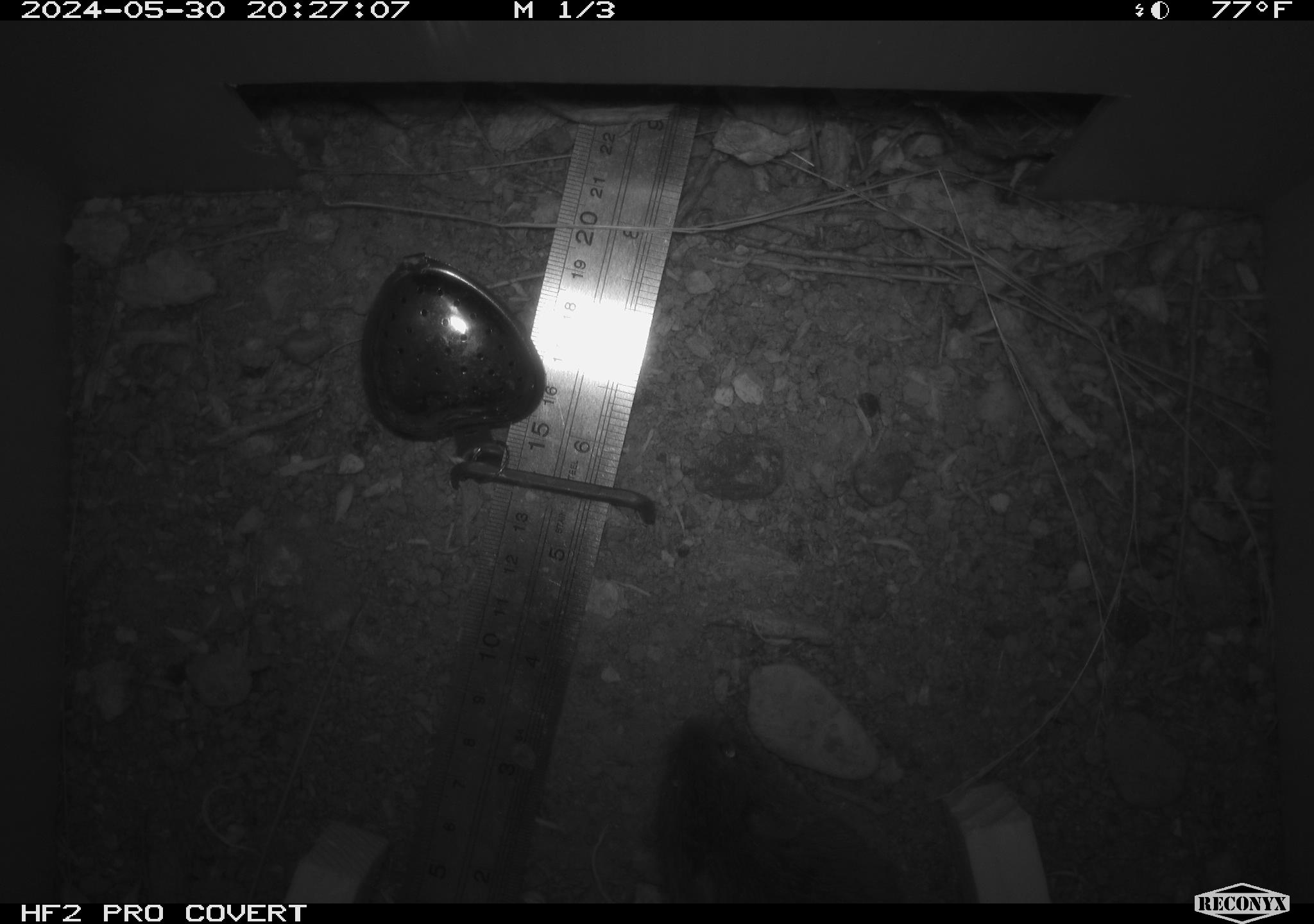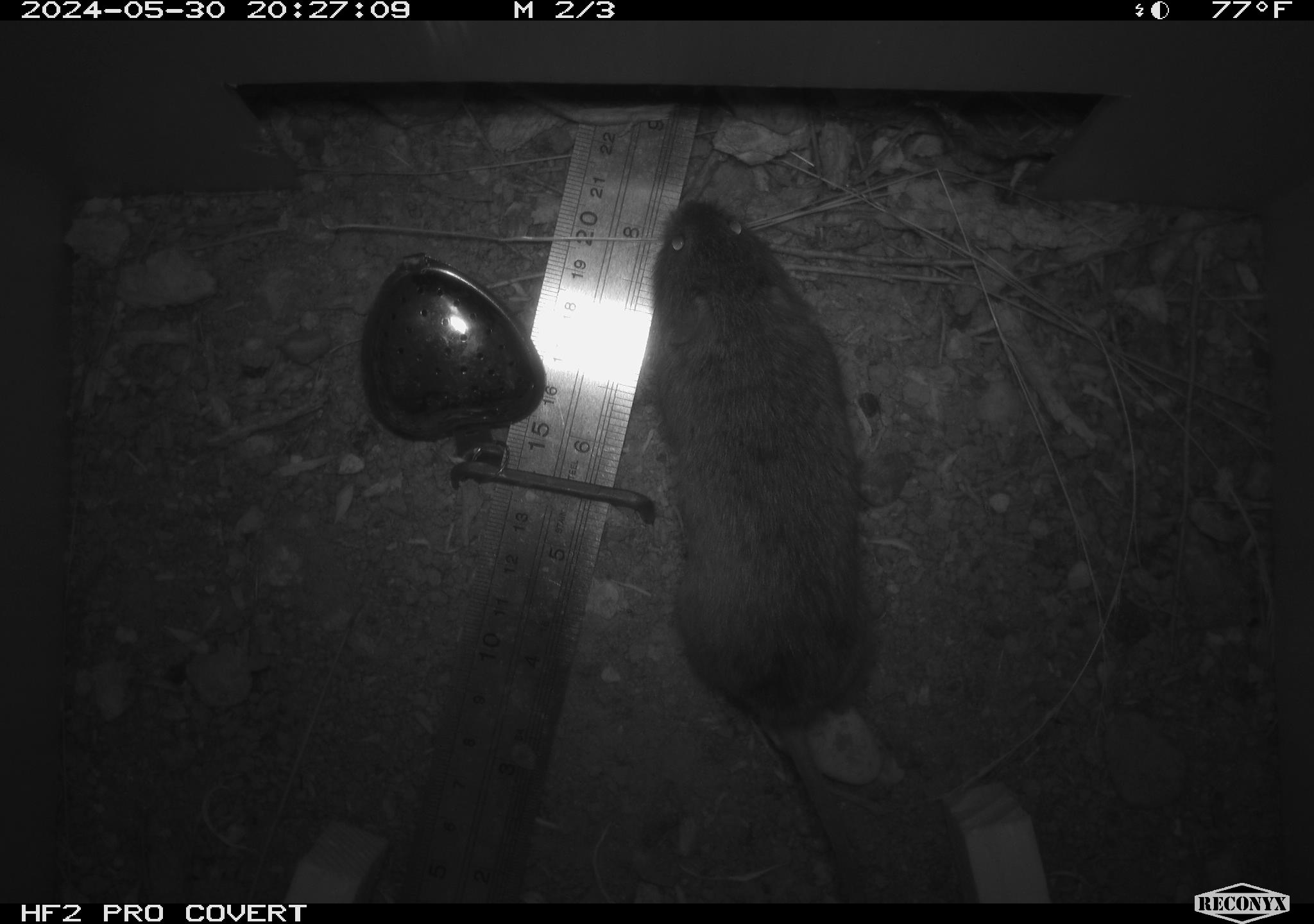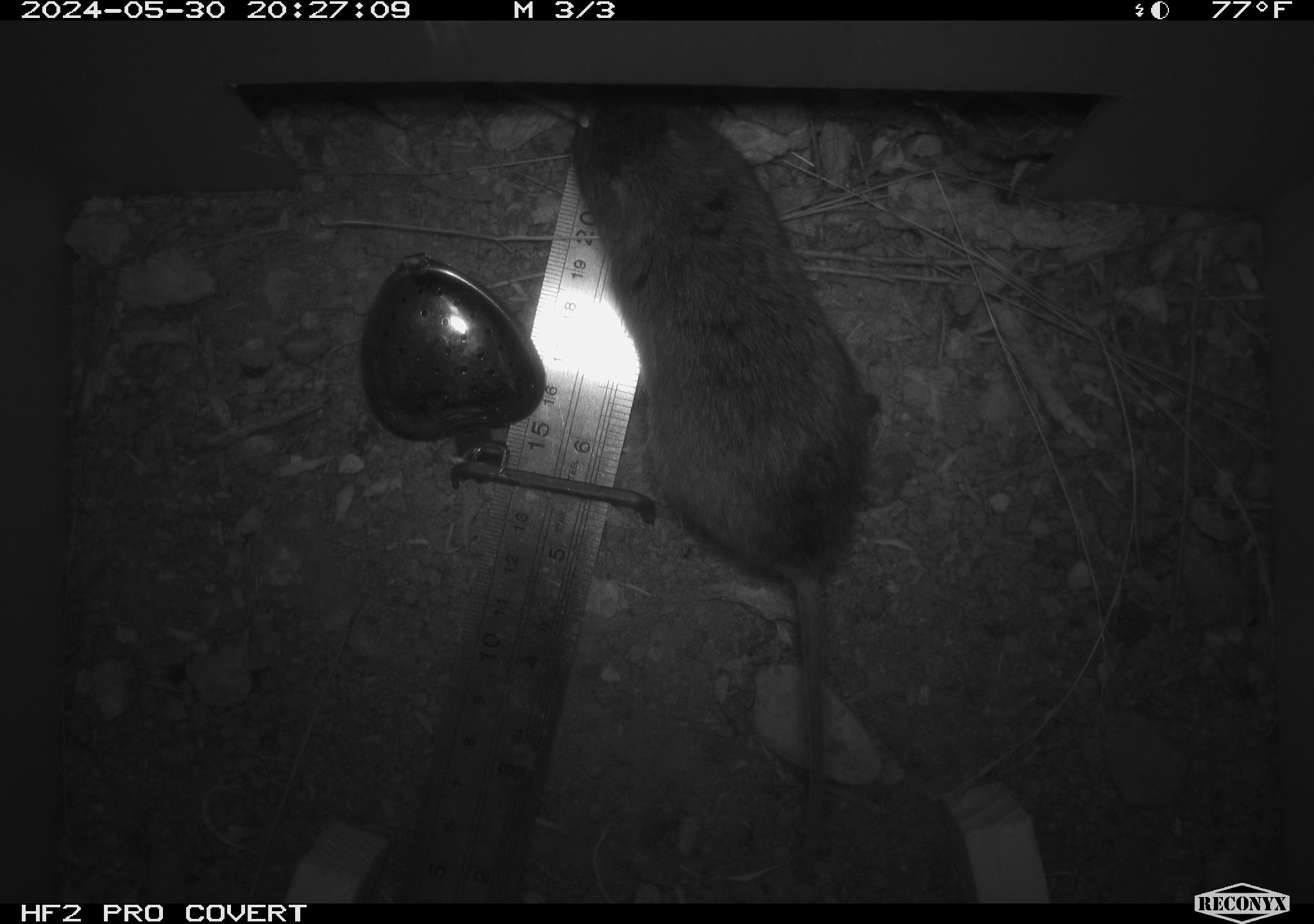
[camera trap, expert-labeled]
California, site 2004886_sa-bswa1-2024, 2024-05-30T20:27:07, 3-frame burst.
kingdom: Animalia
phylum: Chordata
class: Mammalia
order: Rodentia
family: Cricetidae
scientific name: Arvicolinae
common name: voles, lemmings, and muskrats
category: arvicolinae subfamily